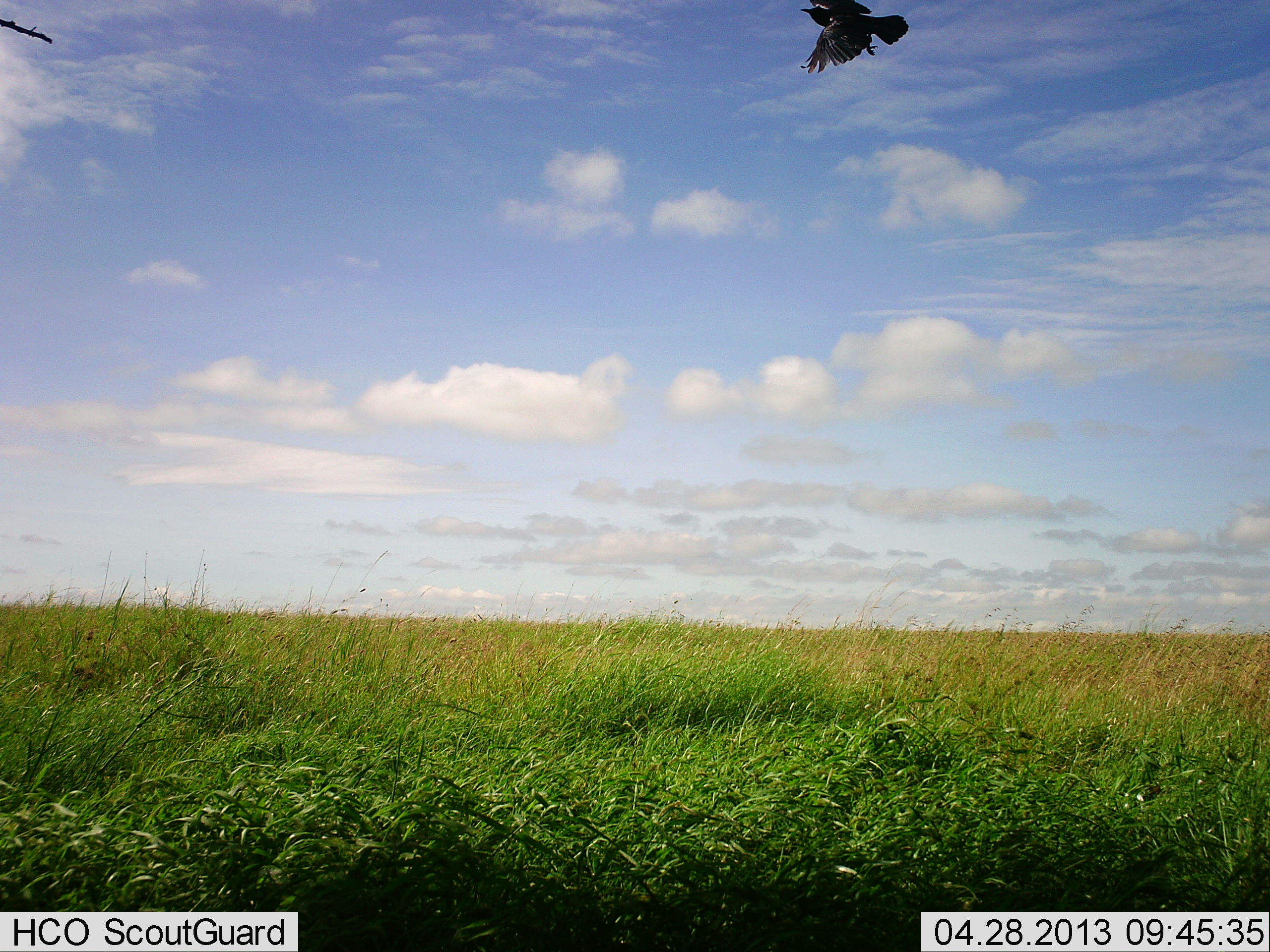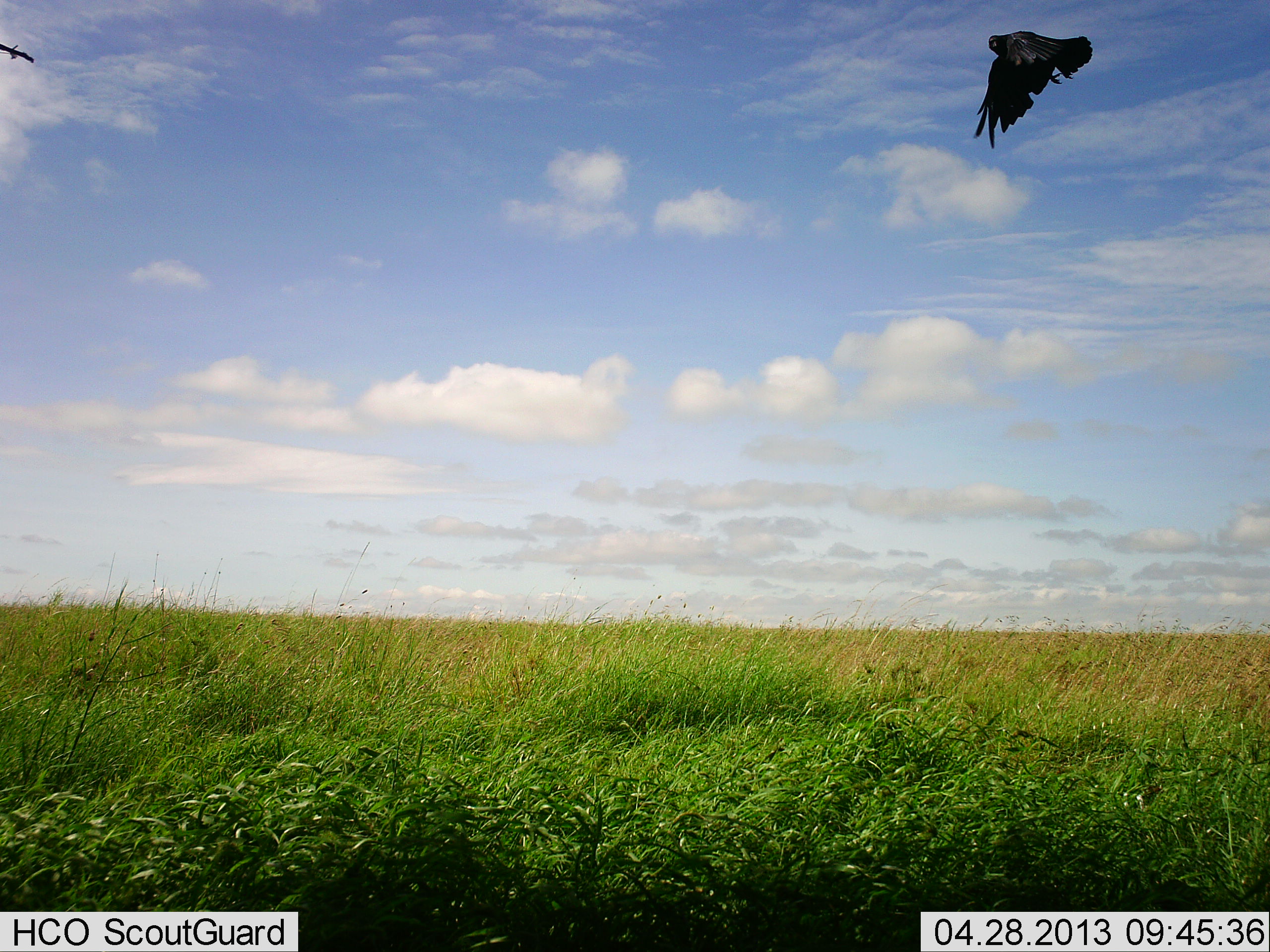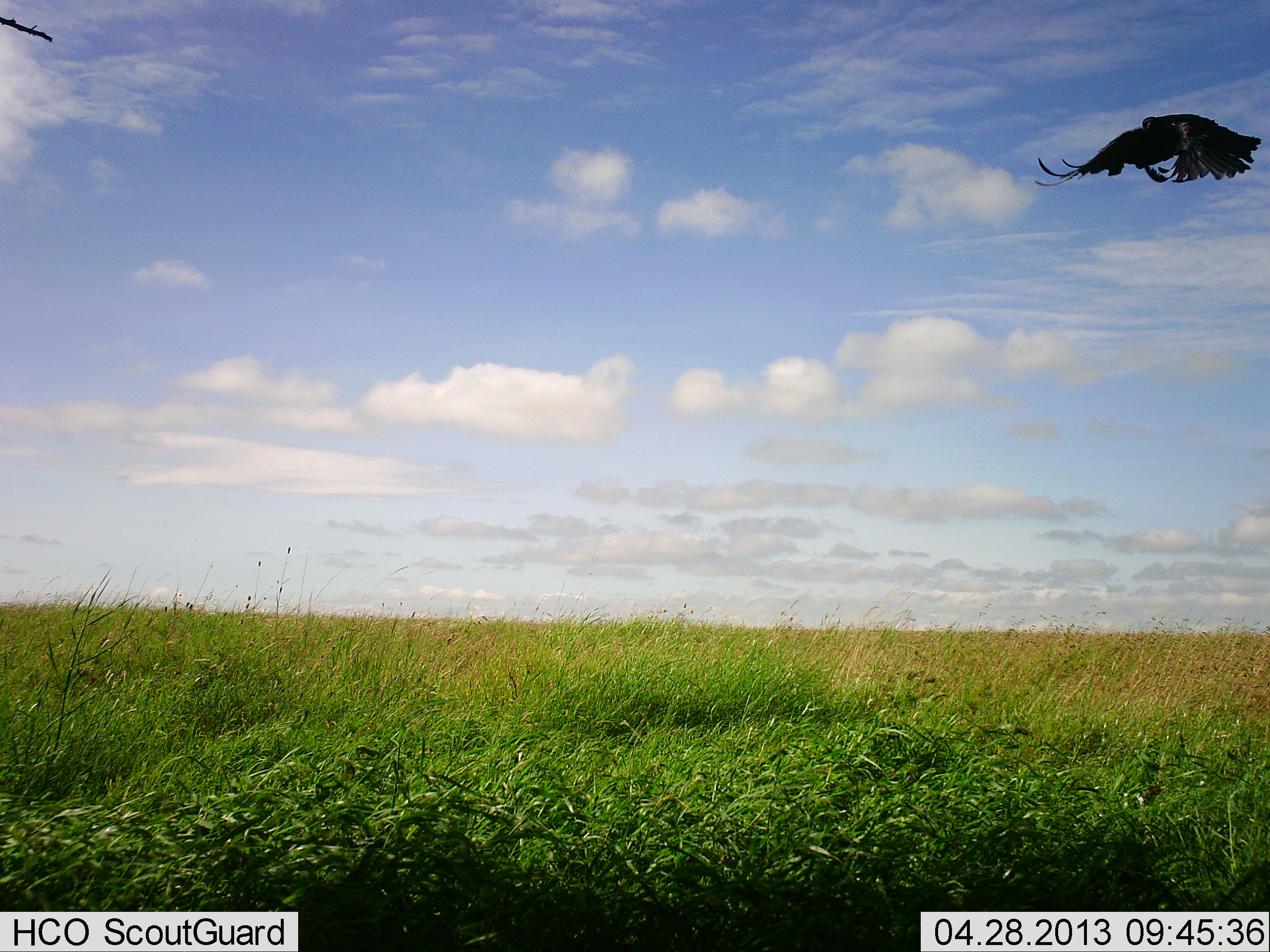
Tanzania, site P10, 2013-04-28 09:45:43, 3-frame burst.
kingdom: Animalia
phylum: Chordata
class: Aves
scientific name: Aves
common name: bird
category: otherbird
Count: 1.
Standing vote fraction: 0%.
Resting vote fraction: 0%.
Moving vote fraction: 100%.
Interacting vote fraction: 0%.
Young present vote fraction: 0%.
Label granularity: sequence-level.